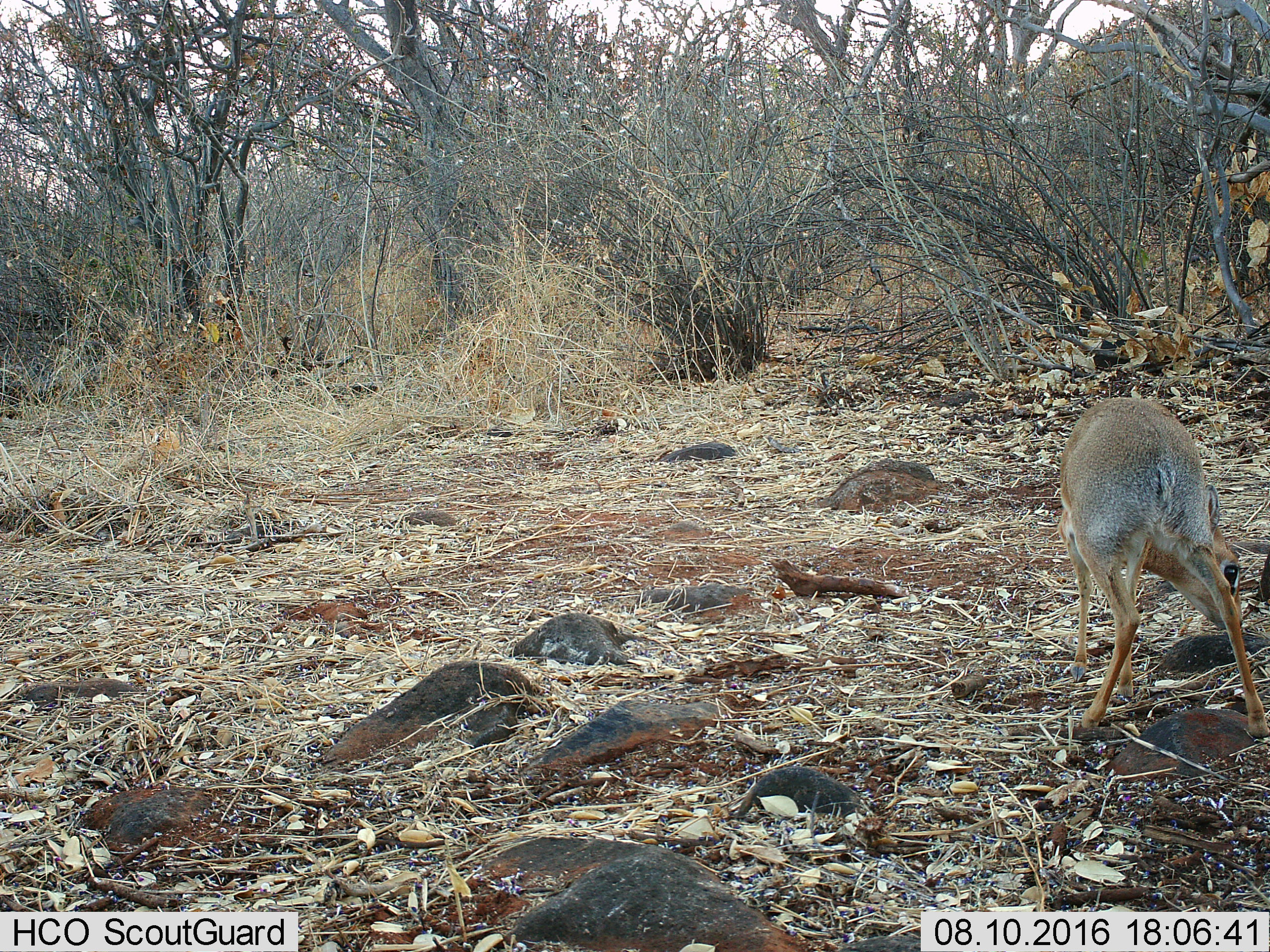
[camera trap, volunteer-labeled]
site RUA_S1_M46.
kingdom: Animalia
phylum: Chordata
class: Mammalia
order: Artiodactyla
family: Bovidae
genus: Madoqua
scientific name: Madoqua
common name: dik-dik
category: dikdik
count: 1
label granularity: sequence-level